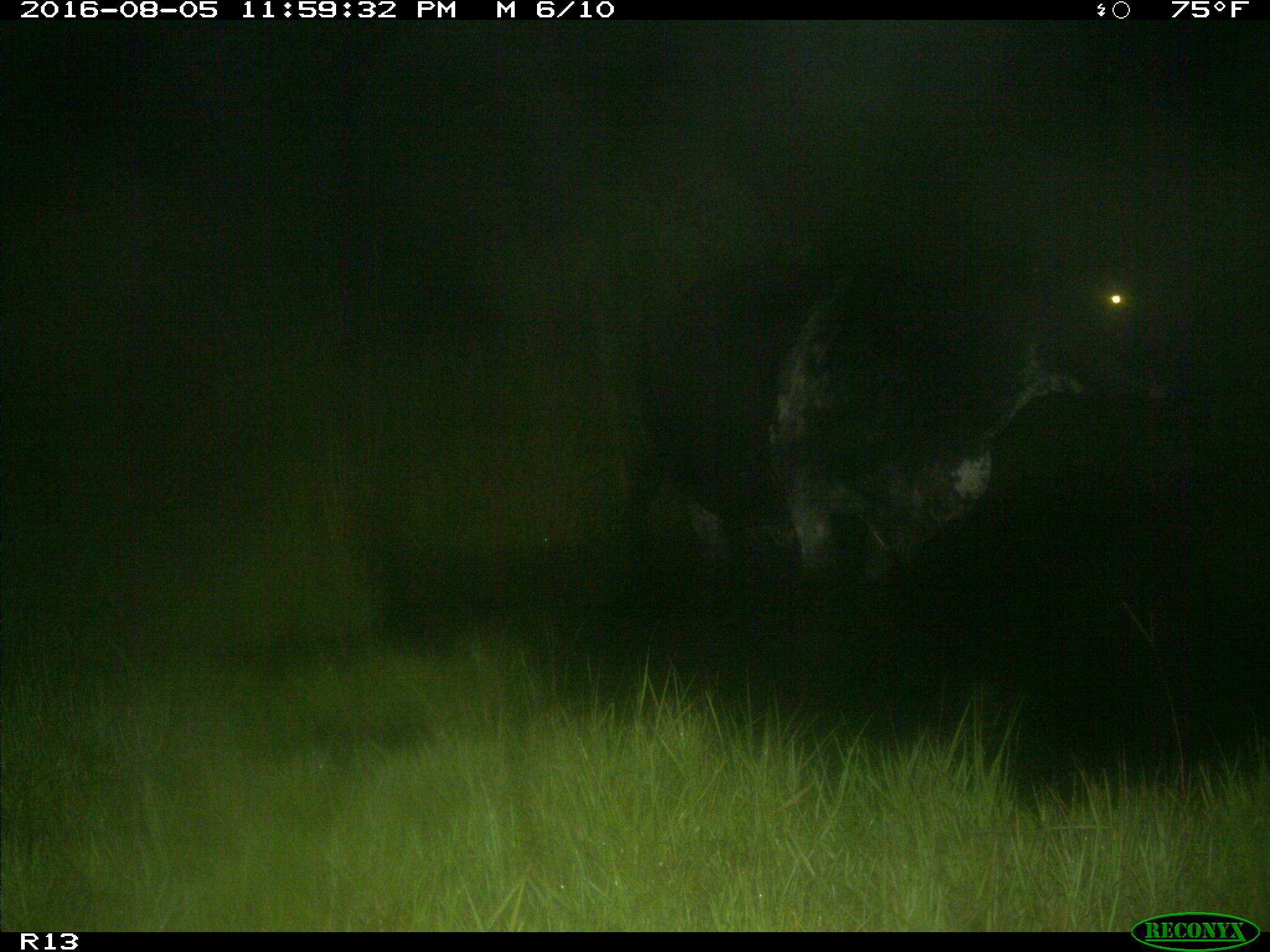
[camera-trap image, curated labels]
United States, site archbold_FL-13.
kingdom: Animalia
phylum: Chordata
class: Mammalia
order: Artiodactyla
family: Bovidae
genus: Bos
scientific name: Bos taurus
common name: domestic cow